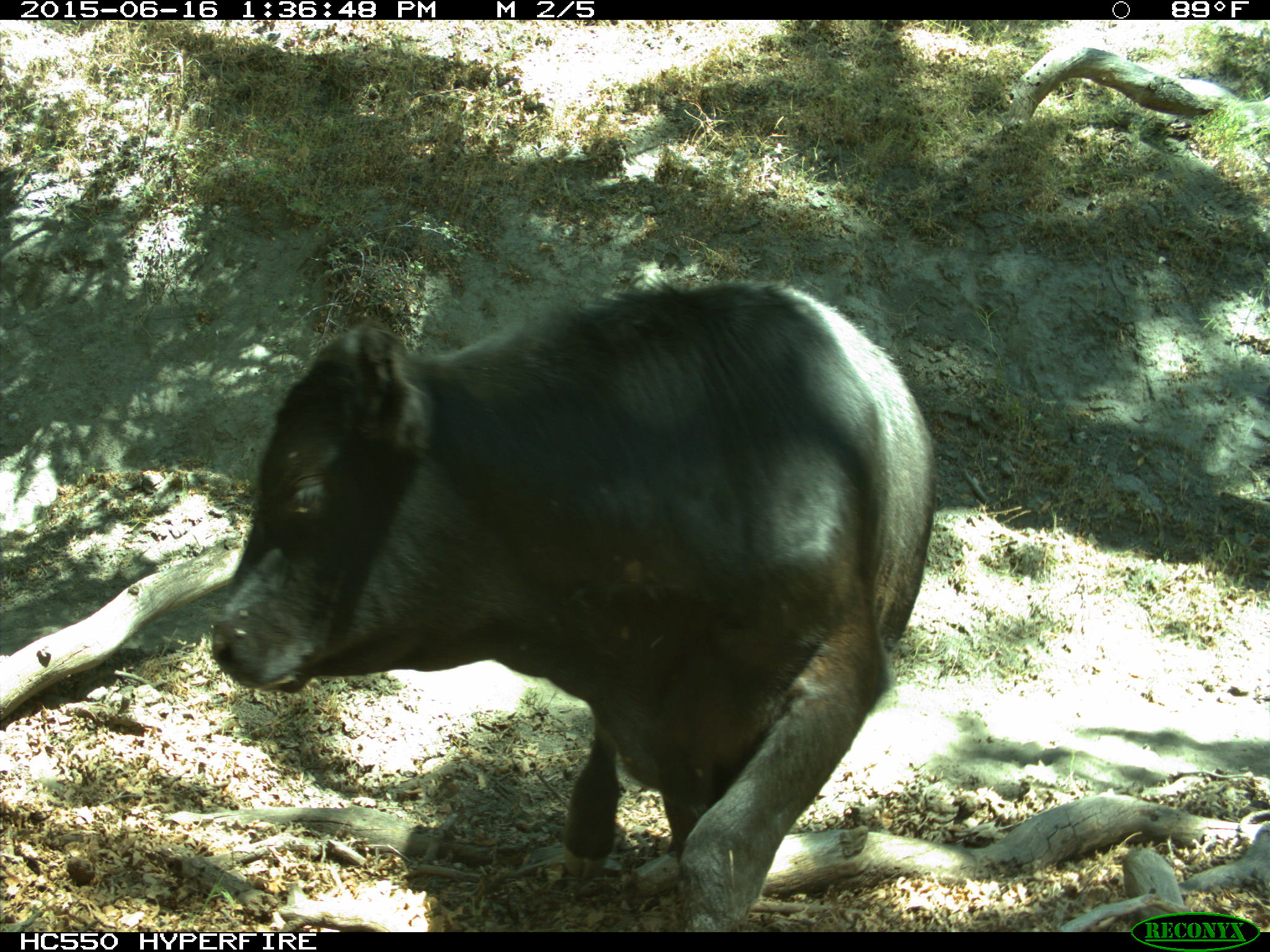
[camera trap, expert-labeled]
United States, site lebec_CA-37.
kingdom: Animalia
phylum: Chordata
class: Mammalia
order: Artiodactyla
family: Bovidae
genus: Bos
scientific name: Bos taurus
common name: domestic cow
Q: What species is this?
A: Bos taurus (domestic cow).